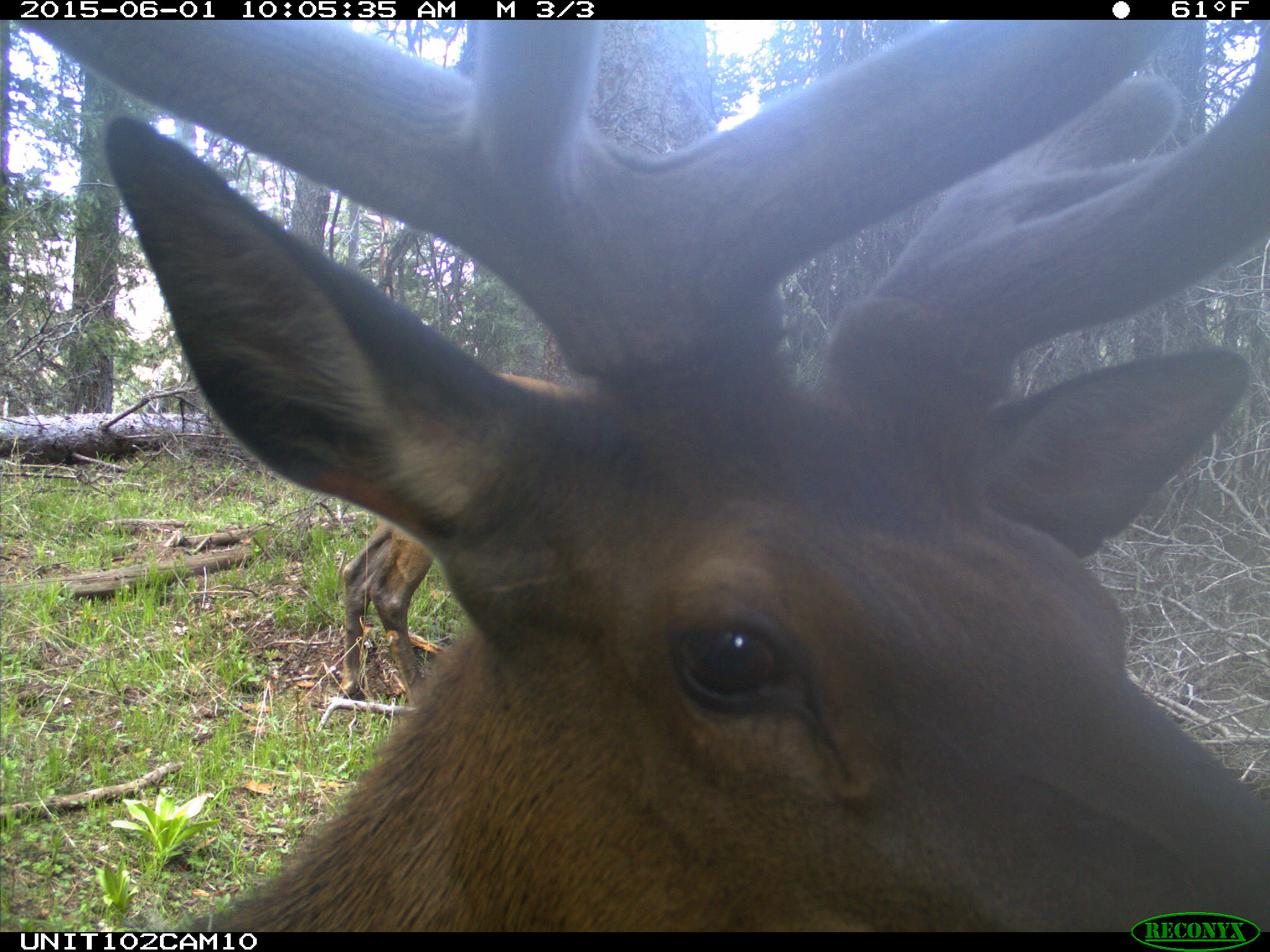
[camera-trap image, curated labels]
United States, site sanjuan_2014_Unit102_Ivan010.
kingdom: Animalia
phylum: Chordata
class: Mammalia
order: Artiodactyla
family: Cervidae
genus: Cervus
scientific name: Cervus elaphus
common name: red deer